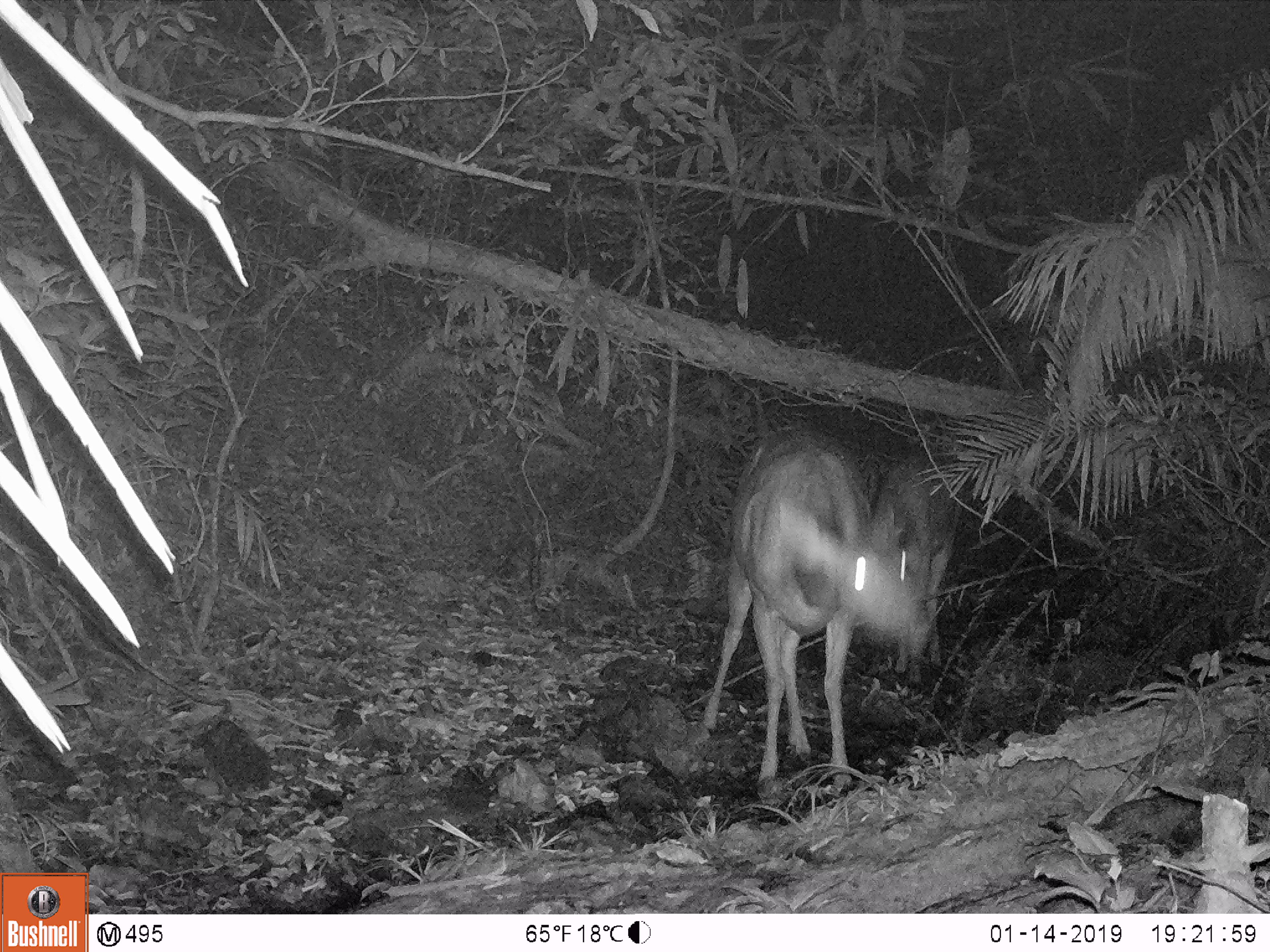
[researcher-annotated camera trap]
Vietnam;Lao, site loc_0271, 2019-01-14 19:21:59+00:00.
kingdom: Animalia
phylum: Chordata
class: Mammalia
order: Artiodactyla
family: Cervidae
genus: Rusa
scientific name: Rusa unicolor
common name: sambar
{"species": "sambar (Rusa unicolor)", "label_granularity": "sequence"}